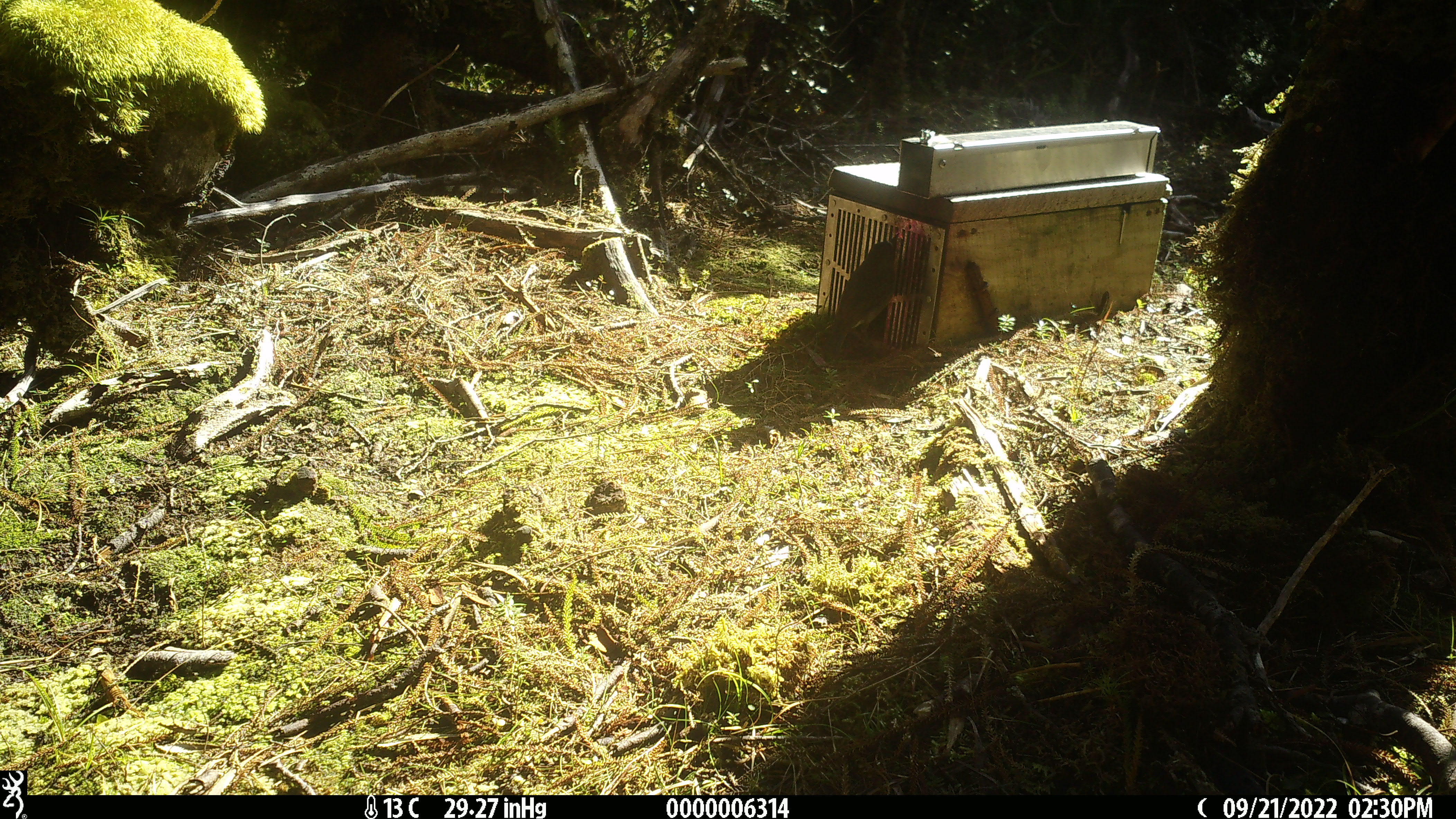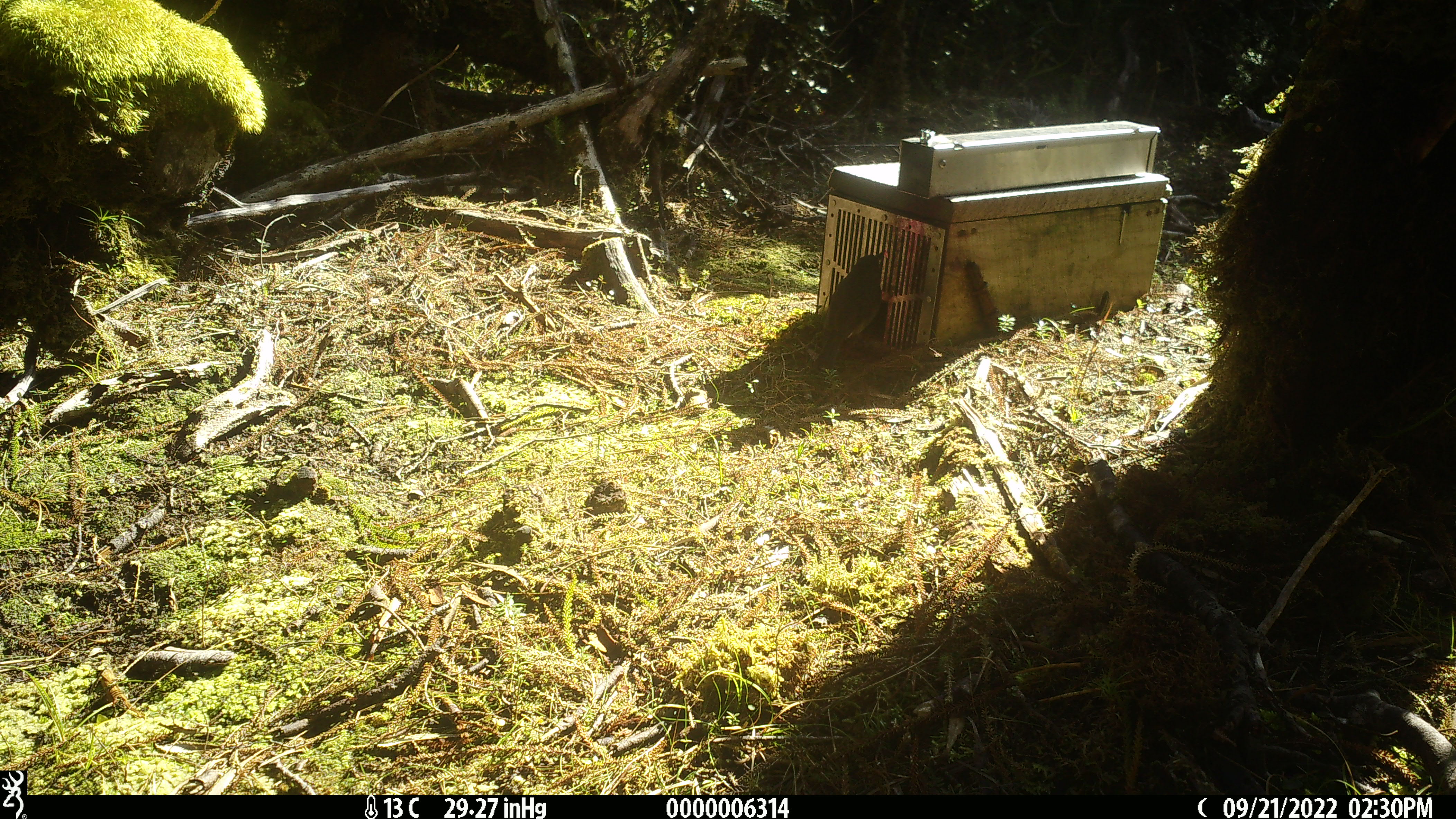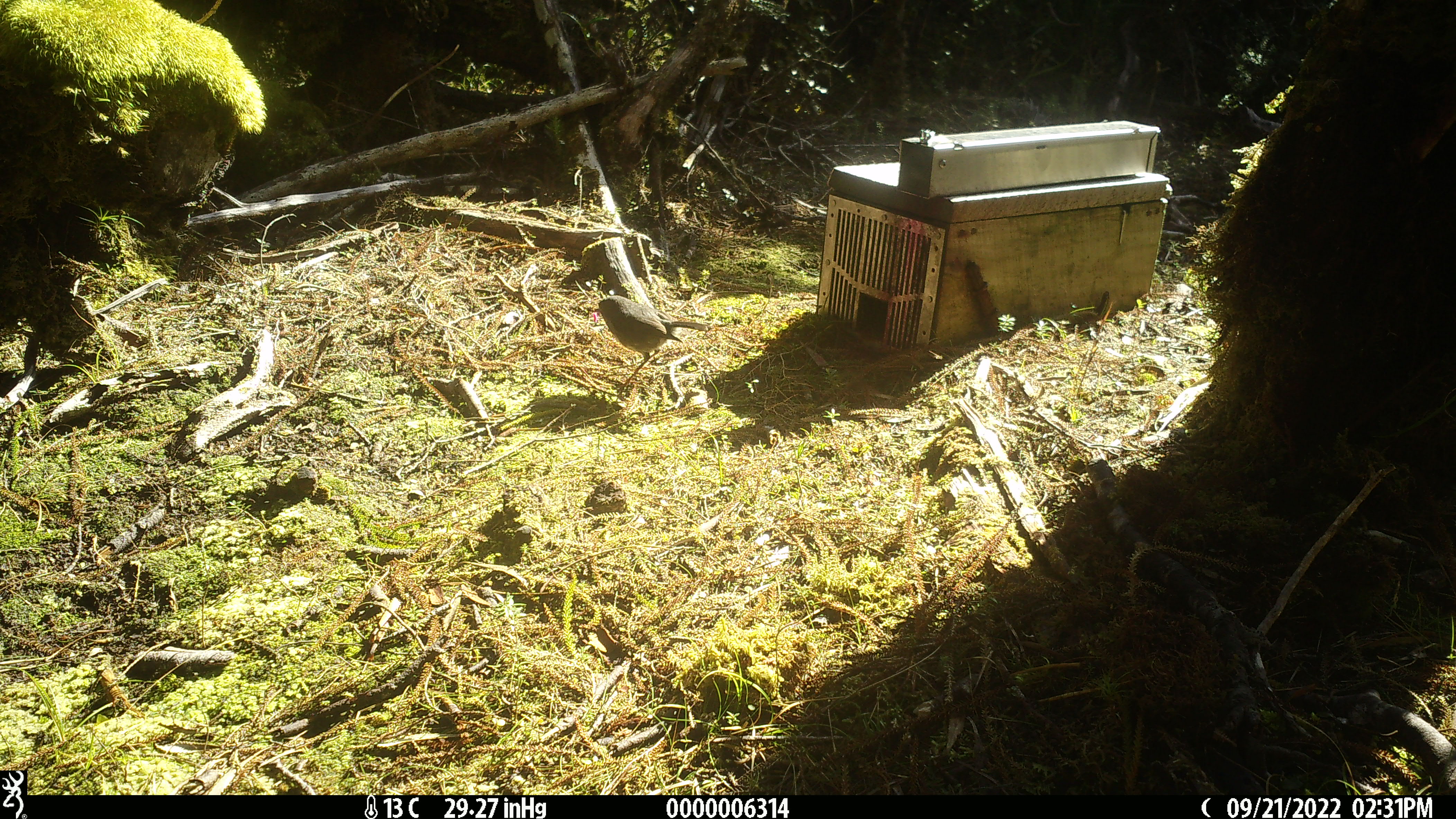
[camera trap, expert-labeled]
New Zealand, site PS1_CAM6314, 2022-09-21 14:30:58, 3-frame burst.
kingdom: Animalia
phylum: Chordata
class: Aves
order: Passeriformes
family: Petroicidae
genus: Petroica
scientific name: Petroica australis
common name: new zealand robin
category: robin